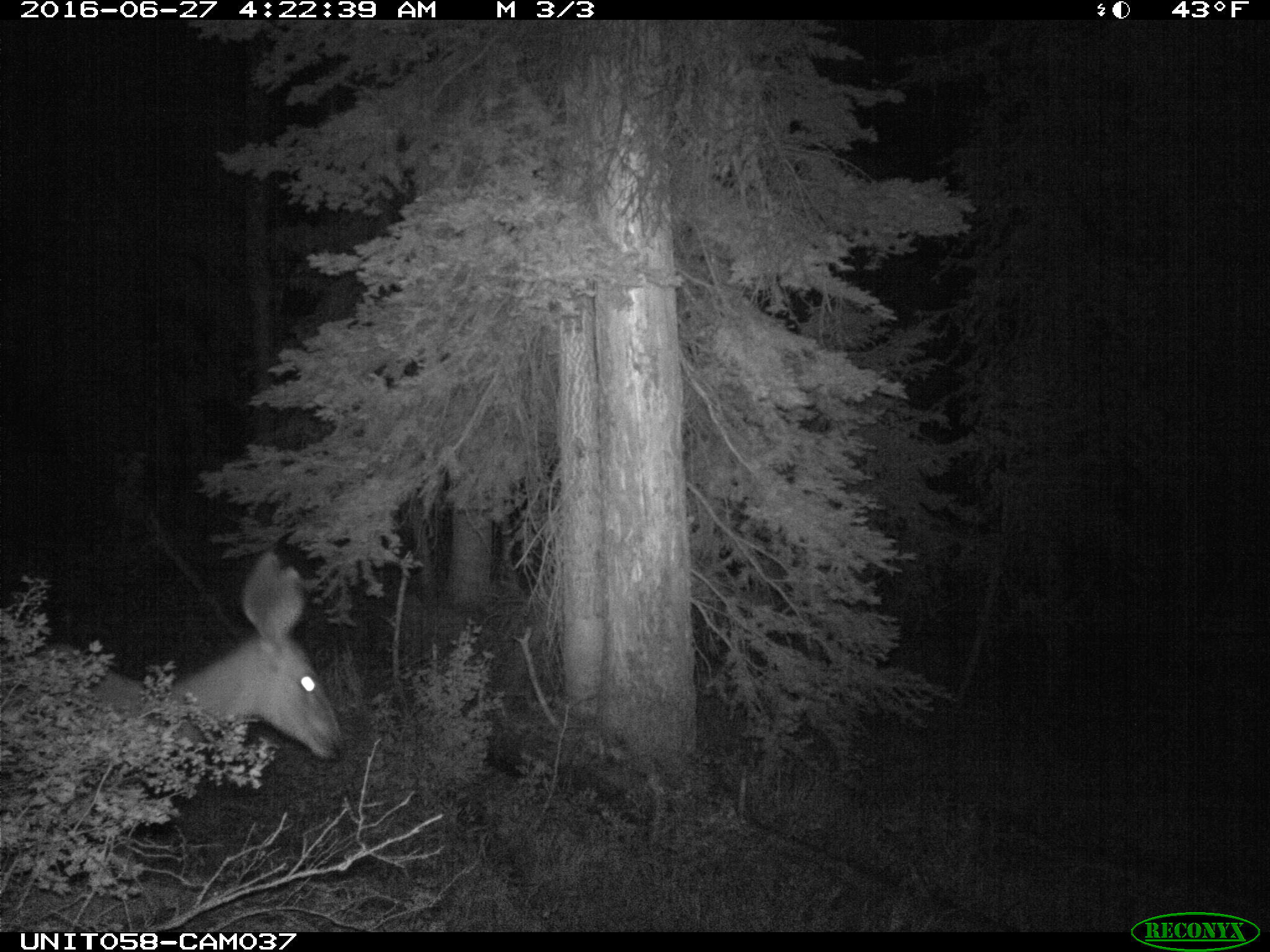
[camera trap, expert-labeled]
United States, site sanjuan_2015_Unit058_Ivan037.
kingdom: Animalia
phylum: Chordata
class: Mammalia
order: Artiodactyla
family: Cervidae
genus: Odocoileus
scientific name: Odocoileus hemionus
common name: mule deer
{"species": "Odocoileus hemionus (mule deer)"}